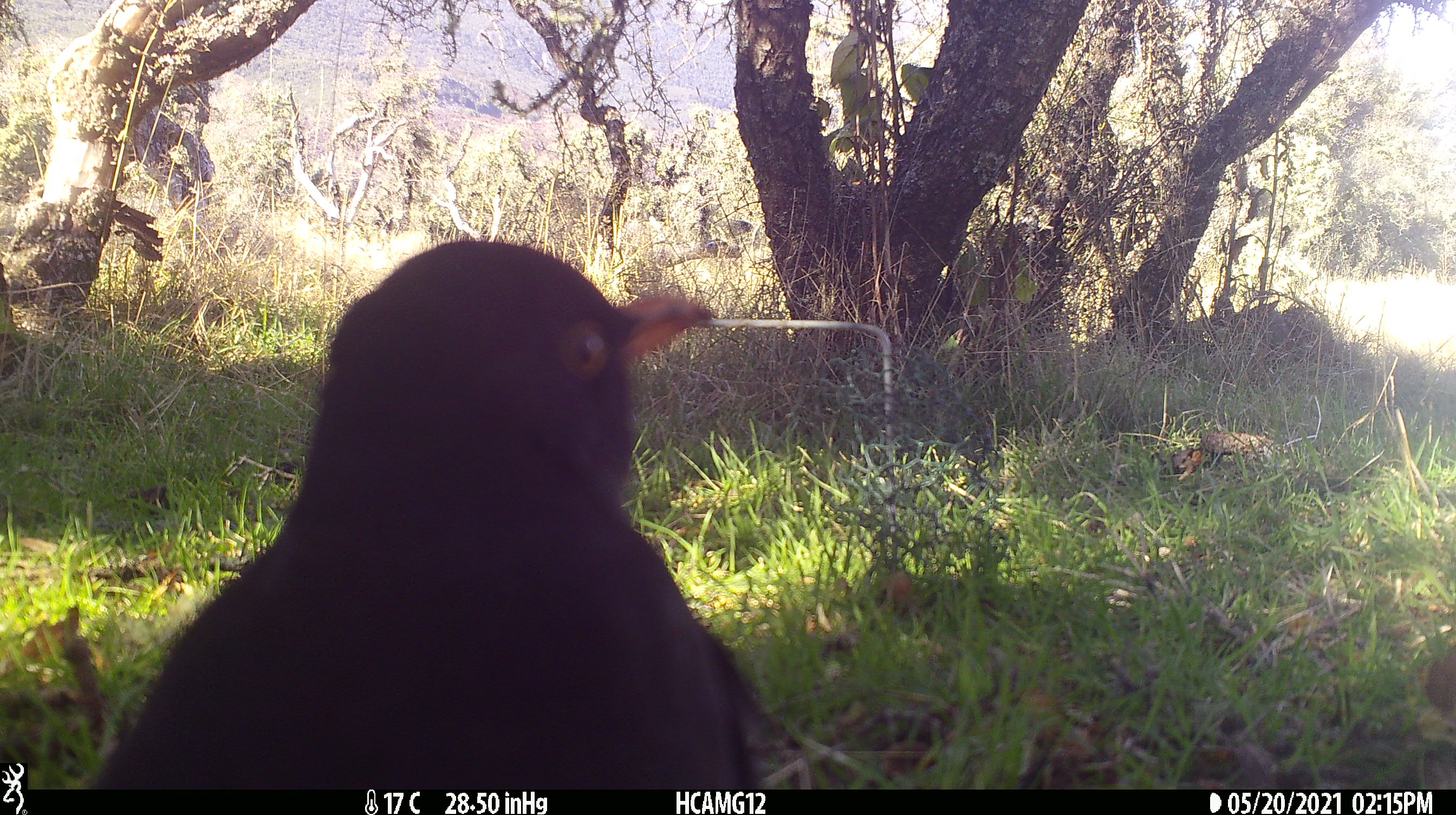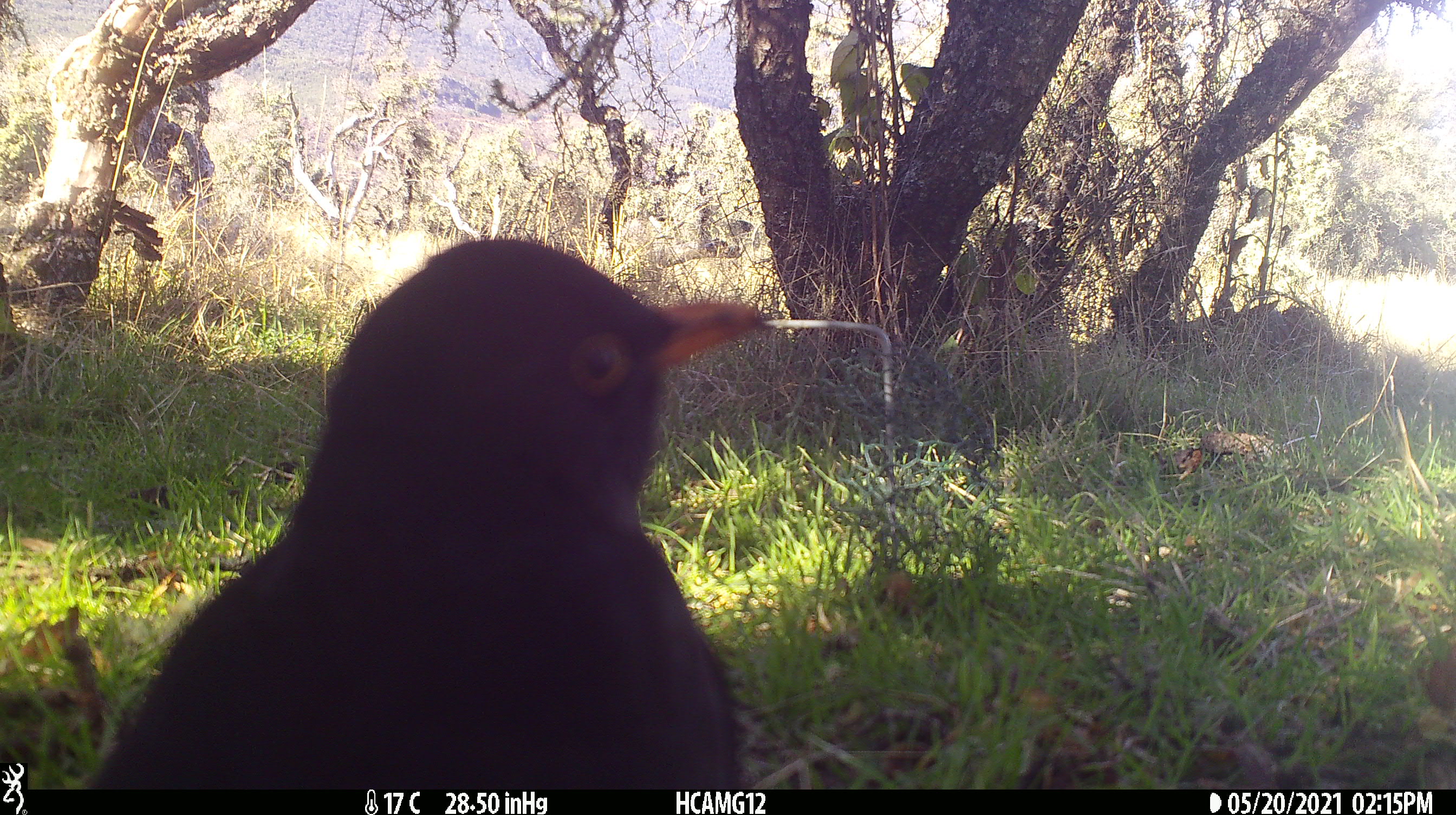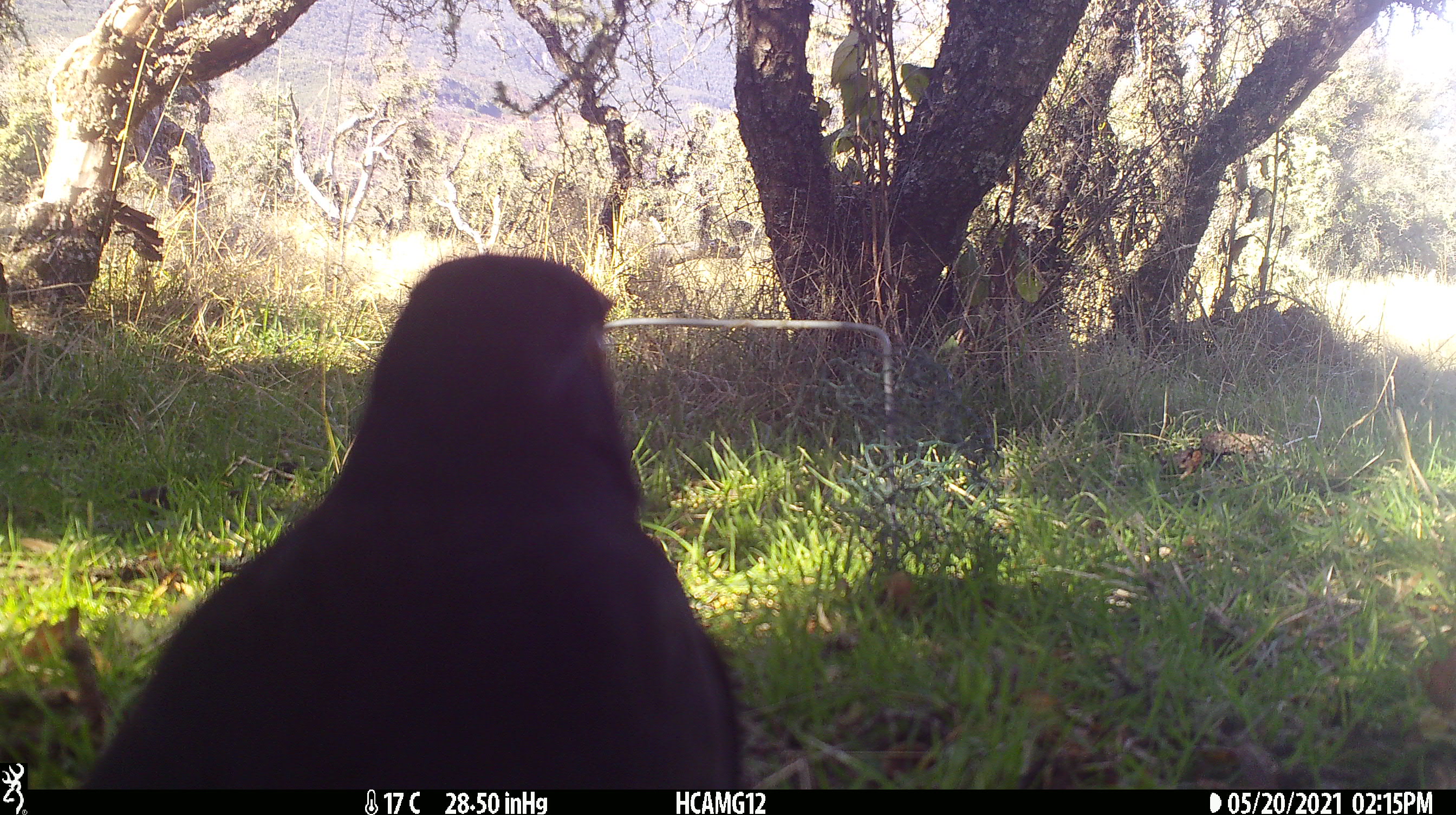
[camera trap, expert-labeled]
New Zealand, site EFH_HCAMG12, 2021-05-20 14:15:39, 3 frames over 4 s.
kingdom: Animalia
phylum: Chordata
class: Aves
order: Passeriformes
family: Turdidae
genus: Turdus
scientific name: Turdus merula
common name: eurasian blackbird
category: blackbird